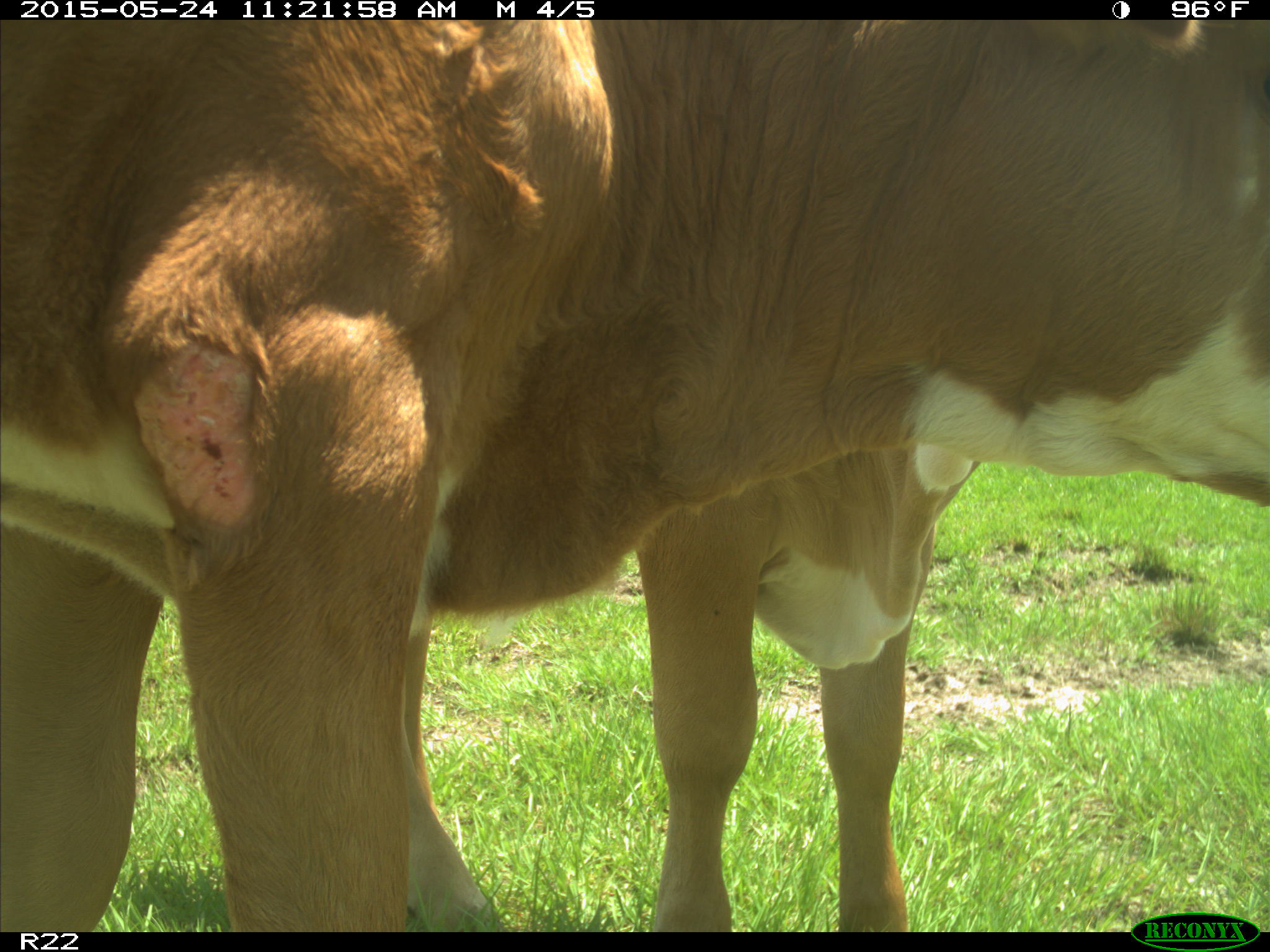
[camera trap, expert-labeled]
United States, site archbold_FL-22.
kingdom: Animalia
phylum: Chordata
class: Mammalia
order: Artiodactyla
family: Bovidae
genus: Bos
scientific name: Bos taurus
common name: domestic cow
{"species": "Bos taurus (domestic cow)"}